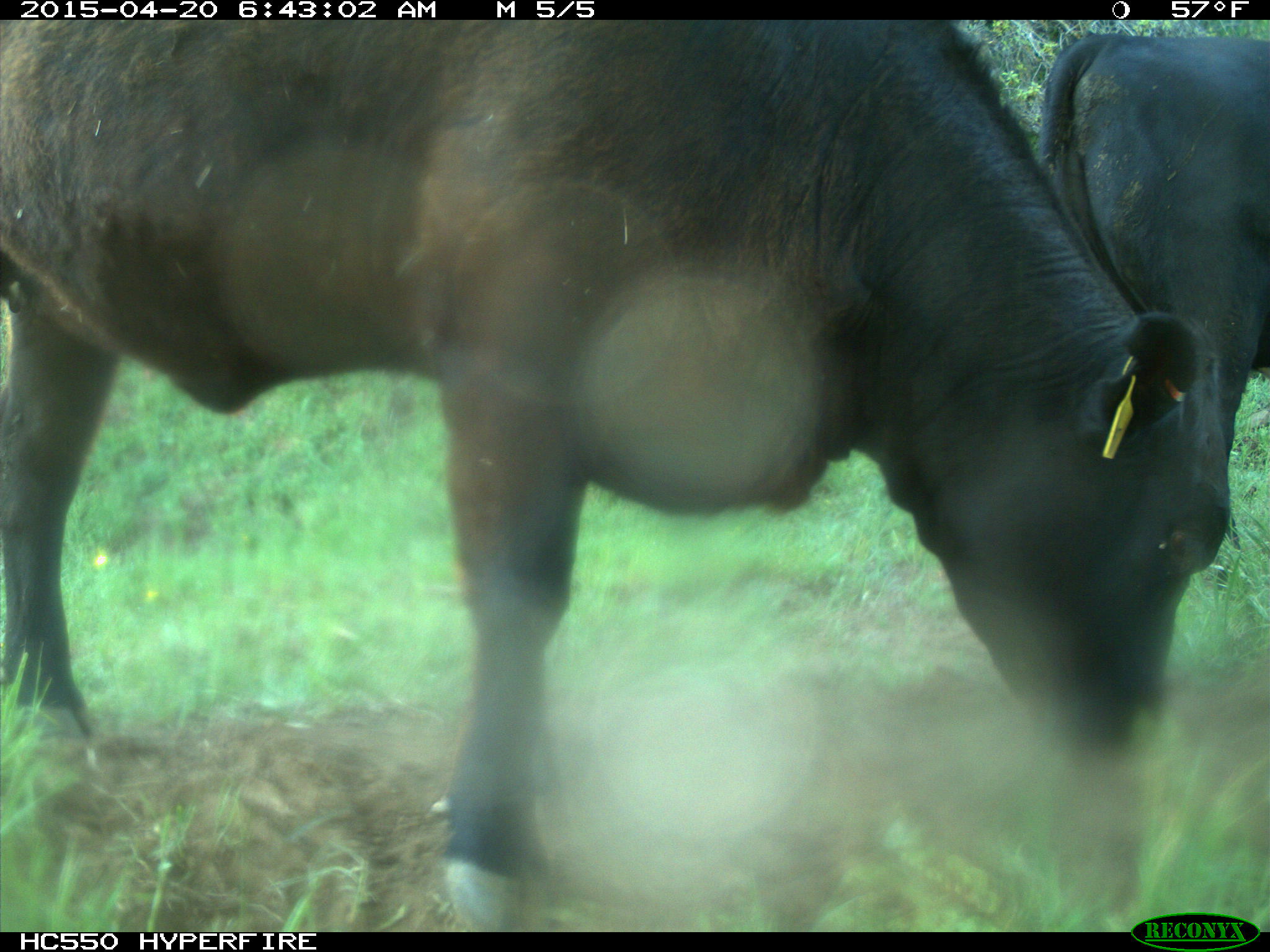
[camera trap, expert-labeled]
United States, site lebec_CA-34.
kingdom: Animalia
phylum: Chordata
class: Mammalia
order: Artiodactyla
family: Bovidae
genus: Bos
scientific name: Bos taurus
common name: domestic cow